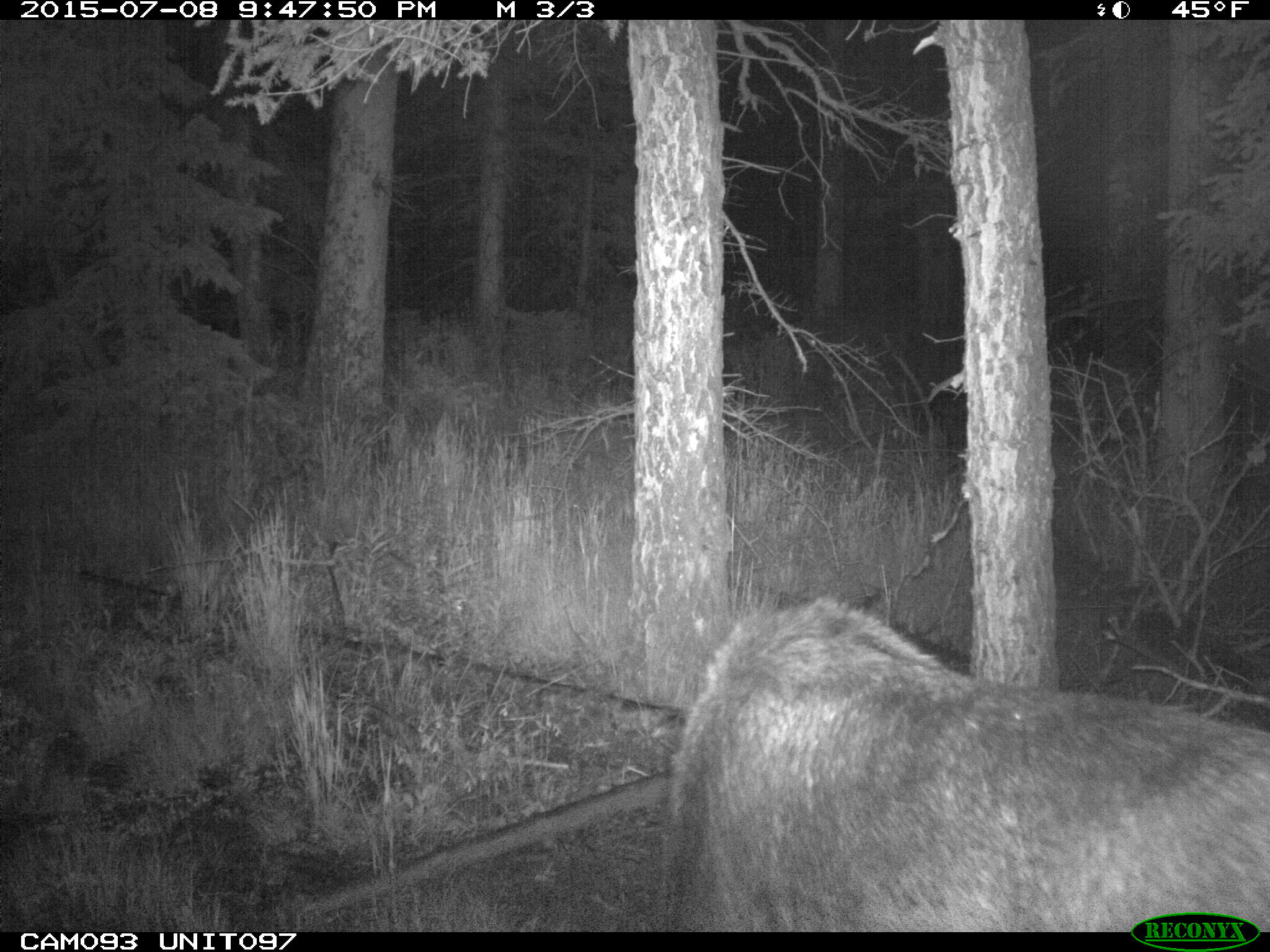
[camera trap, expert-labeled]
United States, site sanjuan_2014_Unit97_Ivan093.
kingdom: Animalia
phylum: Chordata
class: Mammalia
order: Artiodactyla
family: Cervidae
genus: Alces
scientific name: Alces alces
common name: moose